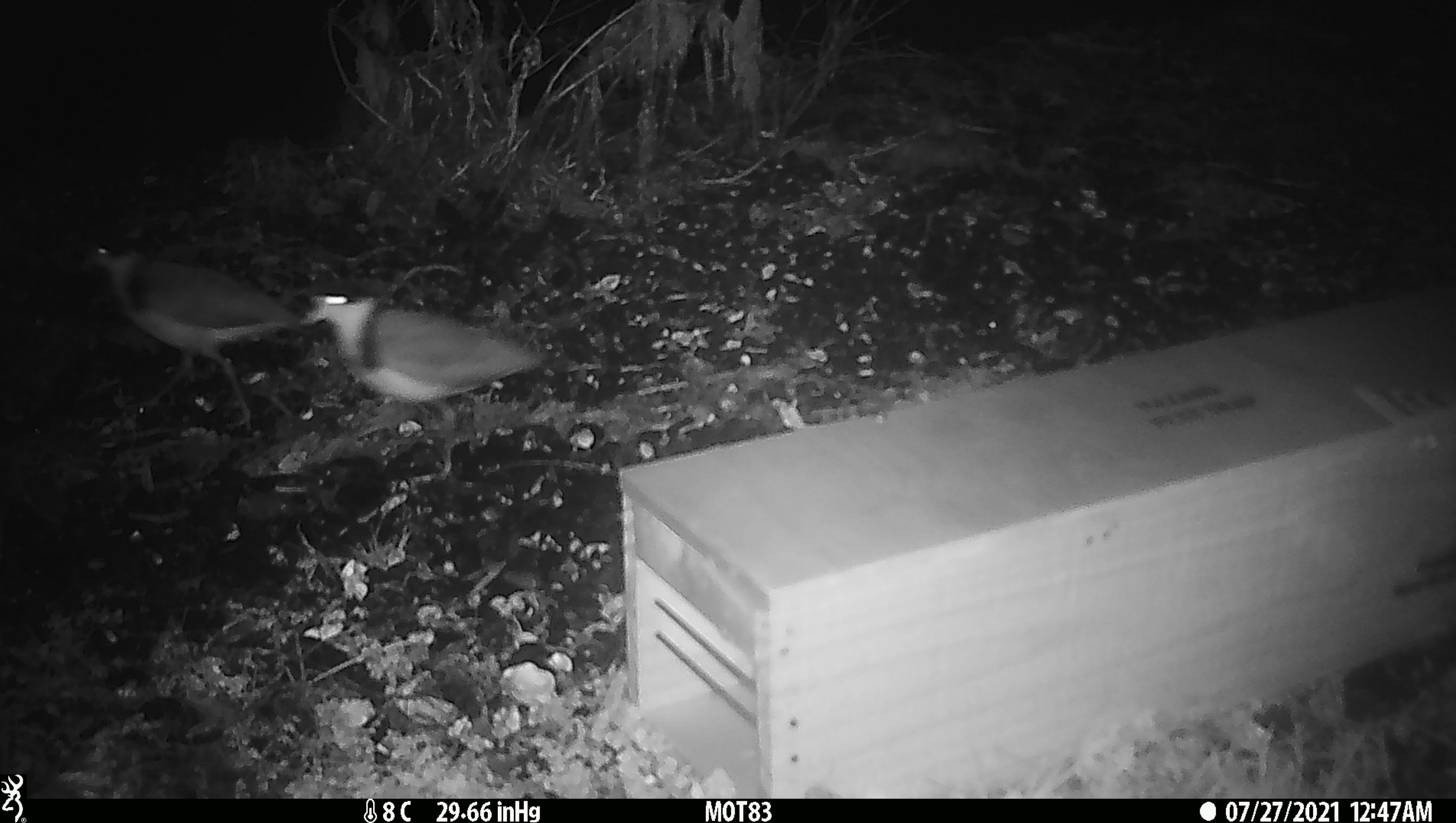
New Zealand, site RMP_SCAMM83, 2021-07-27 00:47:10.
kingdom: Animalia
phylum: Chordata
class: Aves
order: Charadriiformes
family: Charadriidae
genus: Vanellus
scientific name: Vanellus miles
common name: masked lapwing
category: spurwing plover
Spurwing plover (masked lapwing) (Vanellus miles).